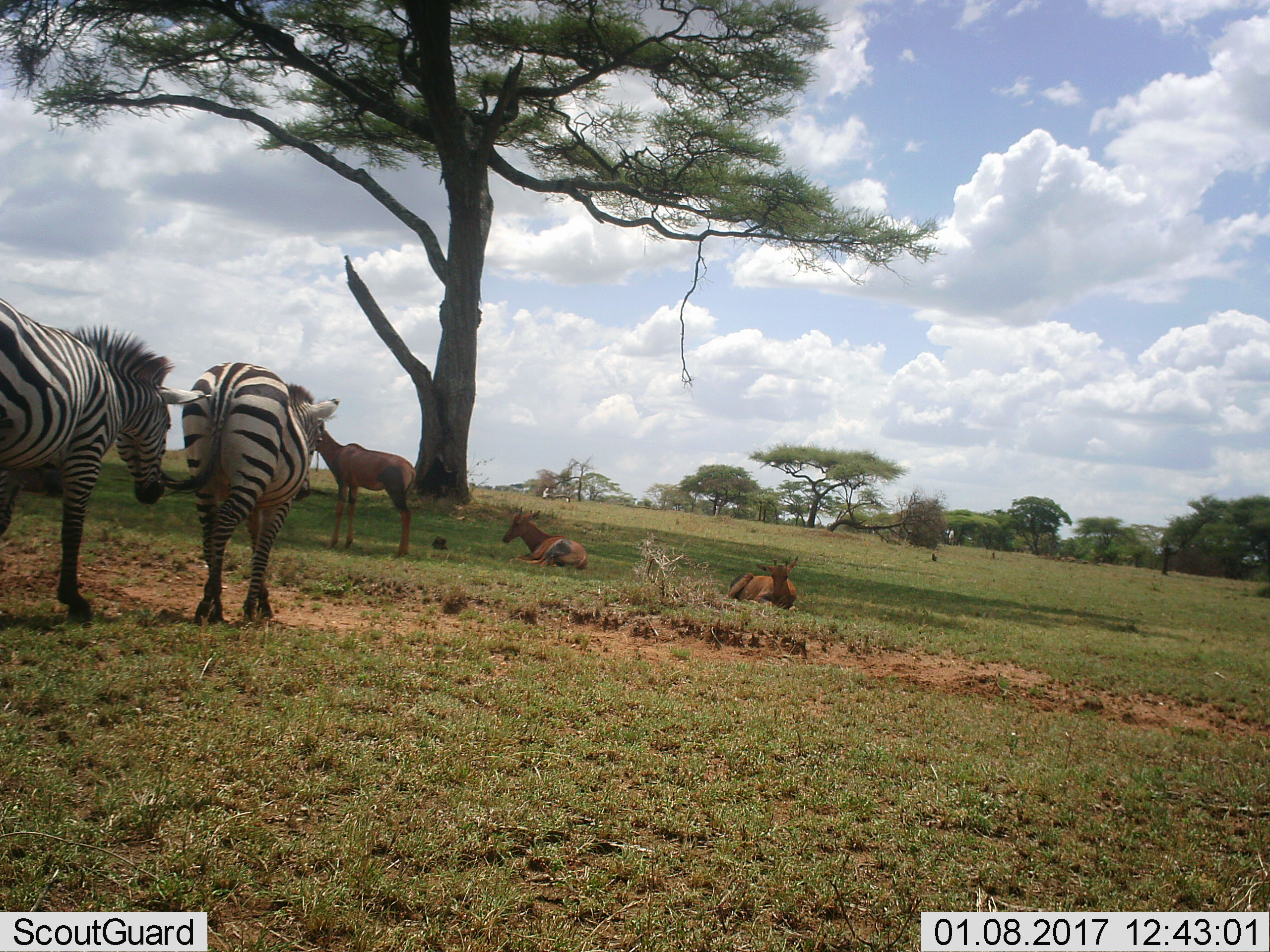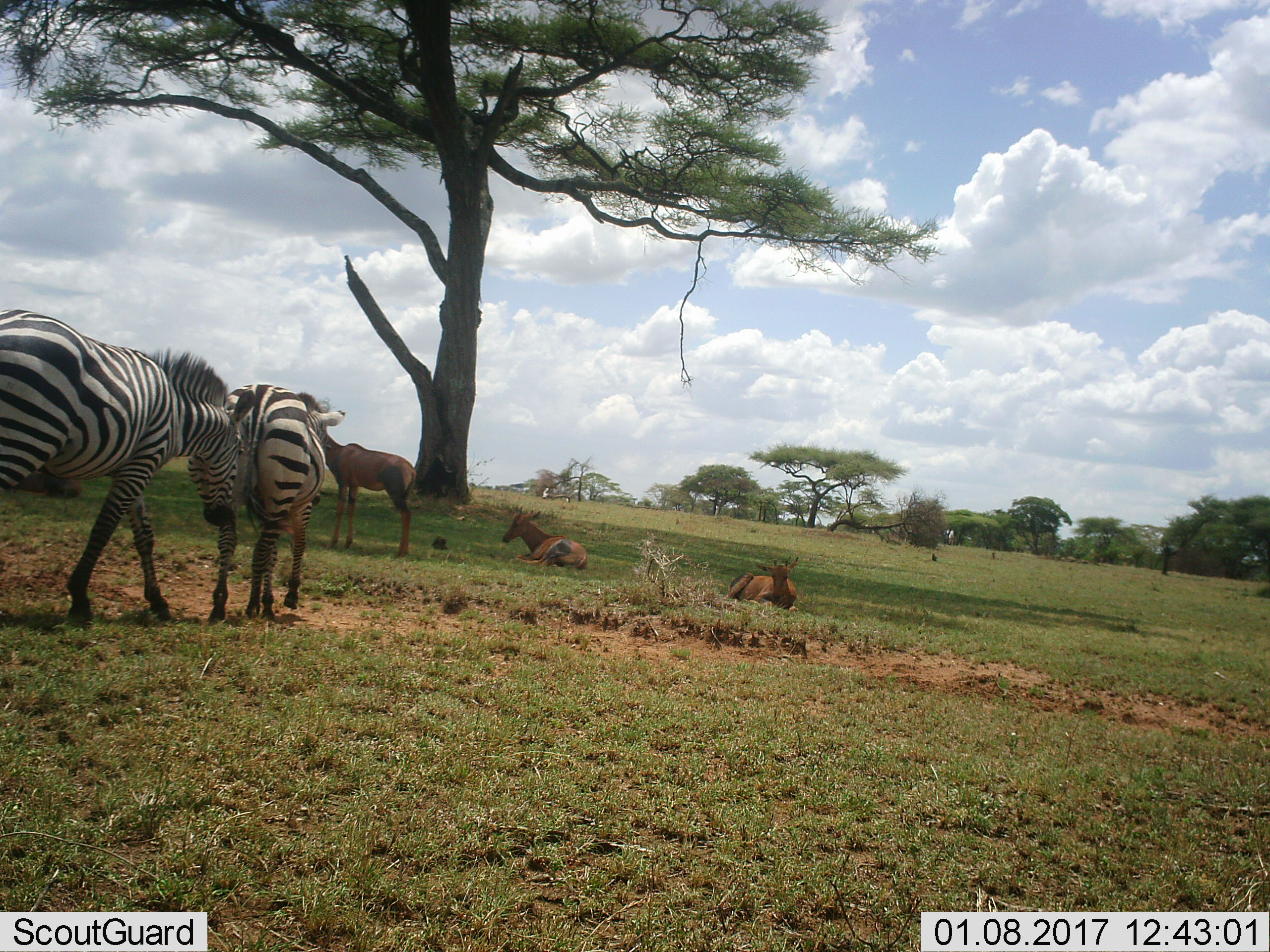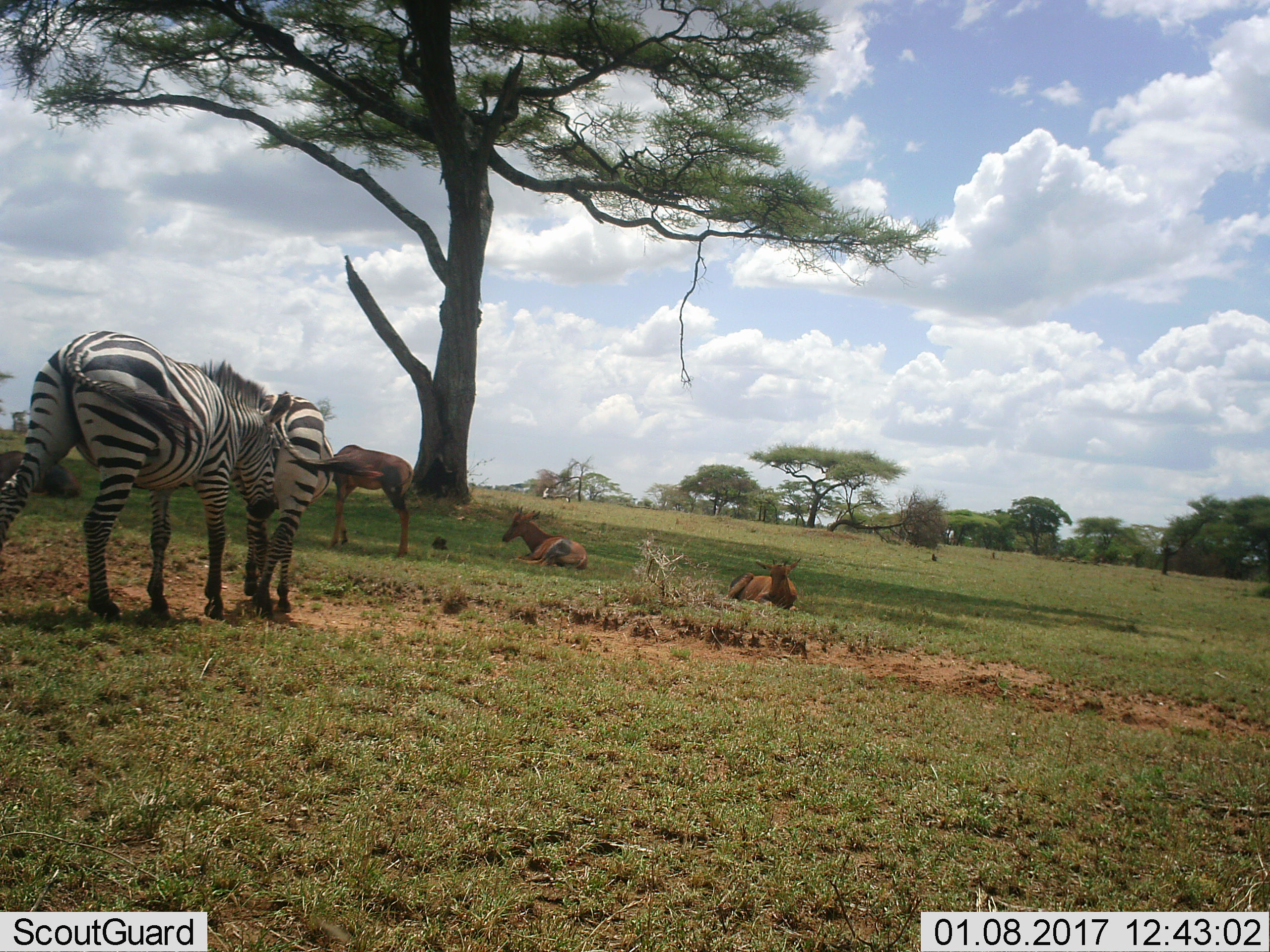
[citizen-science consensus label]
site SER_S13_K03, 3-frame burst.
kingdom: Animalia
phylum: Chordata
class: Mammalia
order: Artiodactyla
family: Bovidae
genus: Damaliscus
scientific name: Damaliscus lunatus jimela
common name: topi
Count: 3.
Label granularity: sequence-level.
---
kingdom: Animalia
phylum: Chordata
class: Mammalia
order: Perissodactyla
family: Equidae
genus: Equus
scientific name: Equus quagga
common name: plains zebra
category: zebraplains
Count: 2.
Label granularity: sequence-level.